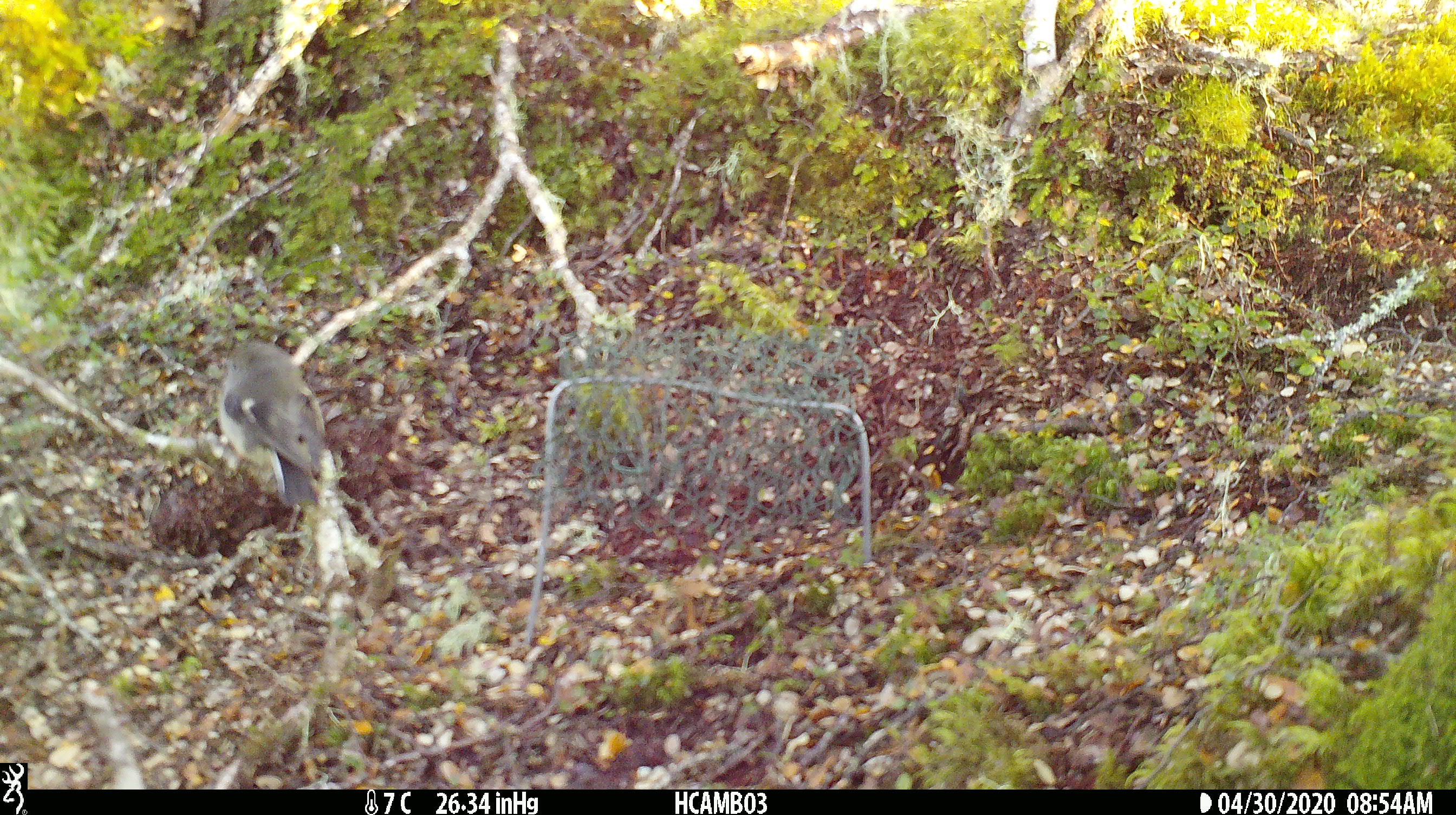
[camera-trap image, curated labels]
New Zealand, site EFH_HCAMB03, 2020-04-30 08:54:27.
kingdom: Animalia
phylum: Chordata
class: Aves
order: Passeriformes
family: Petroicidae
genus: Petroica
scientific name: Petroica macrocephala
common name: tomtit